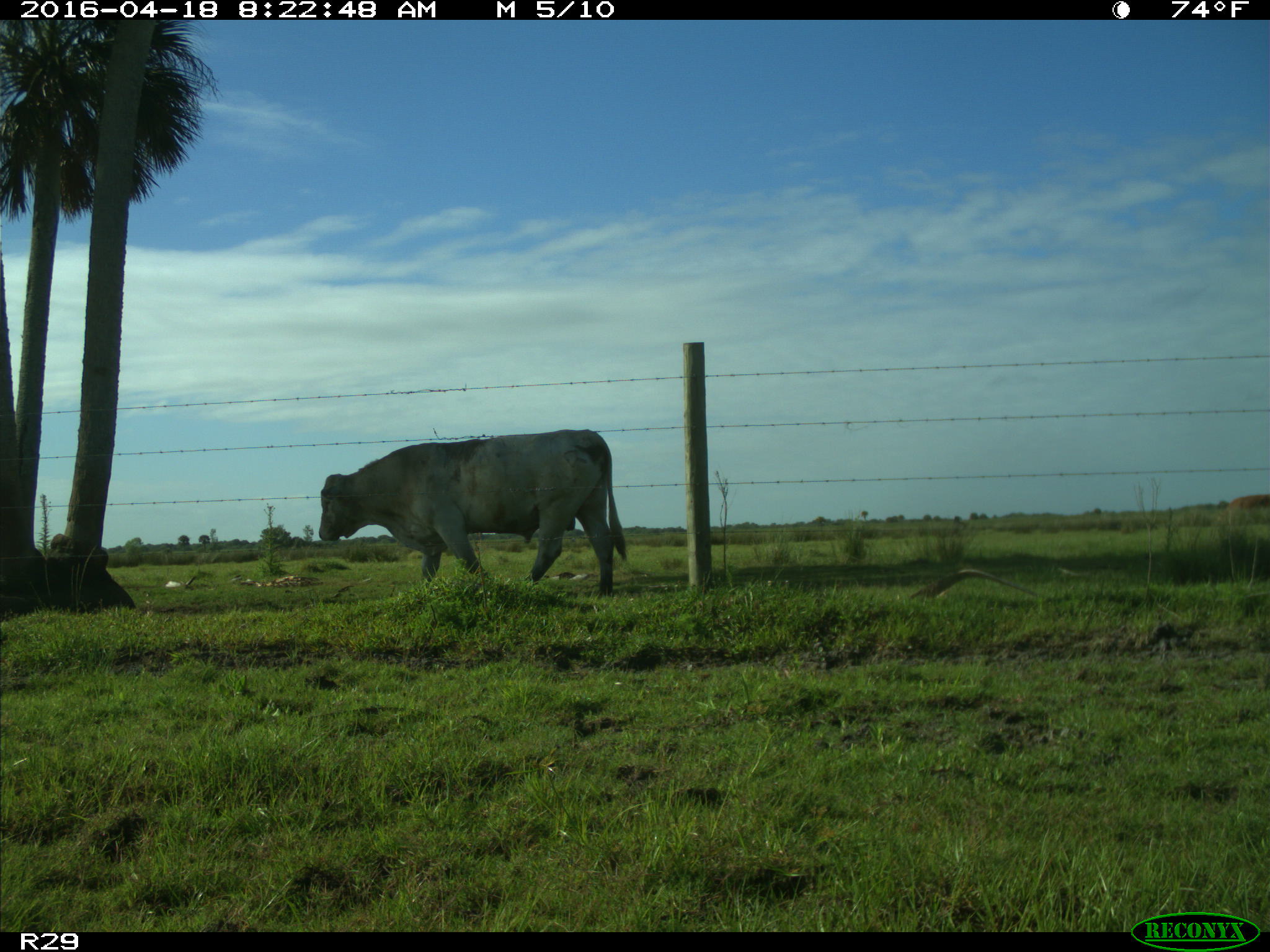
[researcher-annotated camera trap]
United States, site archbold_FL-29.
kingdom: Animalia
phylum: Chordata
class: Mammalia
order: Artiodactyla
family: Bovidae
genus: Bos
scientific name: Bos taurus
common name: domestic cow